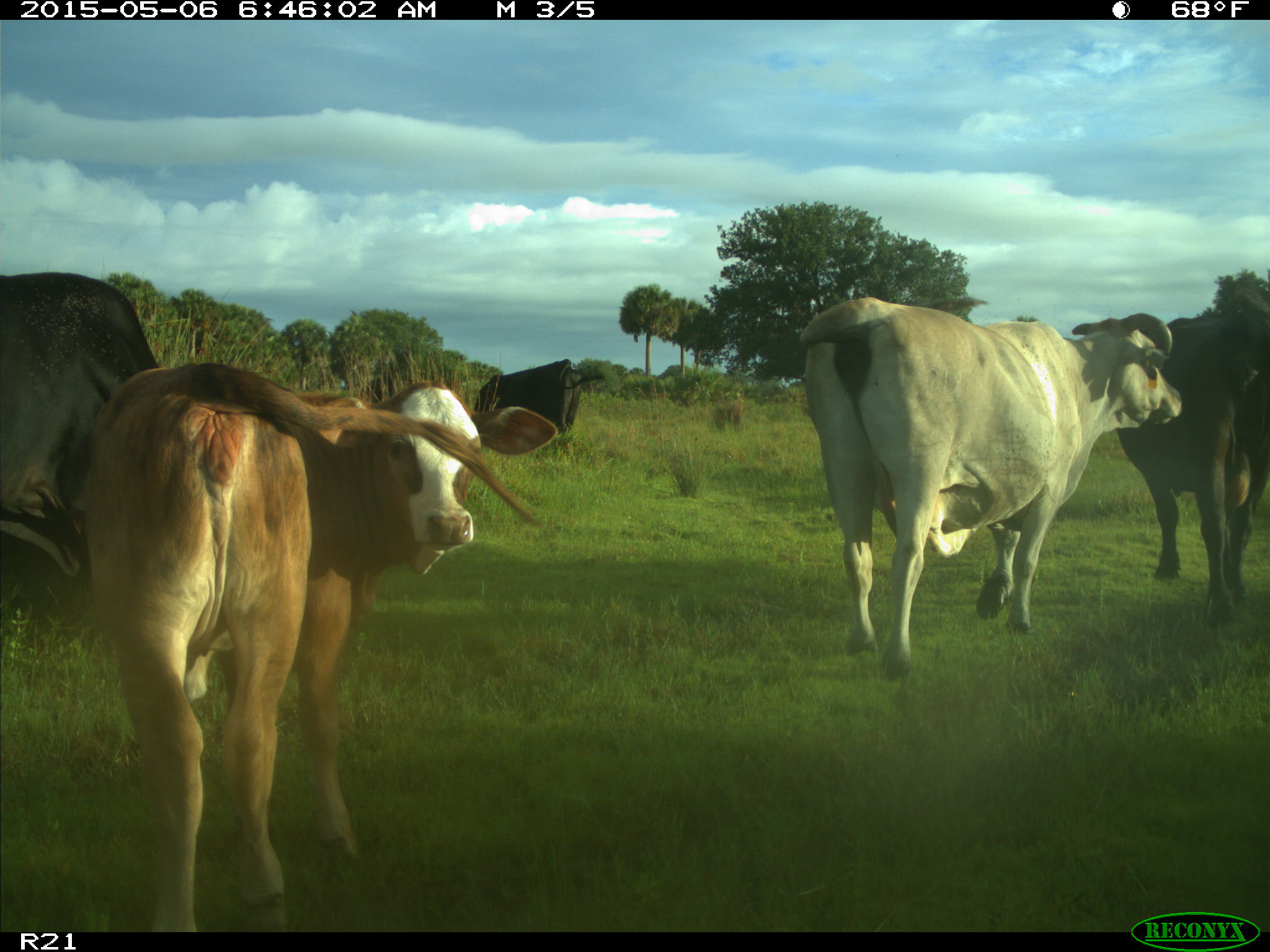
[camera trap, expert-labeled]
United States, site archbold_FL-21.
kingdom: Animalia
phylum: Chordata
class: Mammalia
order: Artiodactyla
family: Bovidae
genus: Bos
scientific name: Bos taurus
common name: domestic cow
Bos taurus (domestic cow).